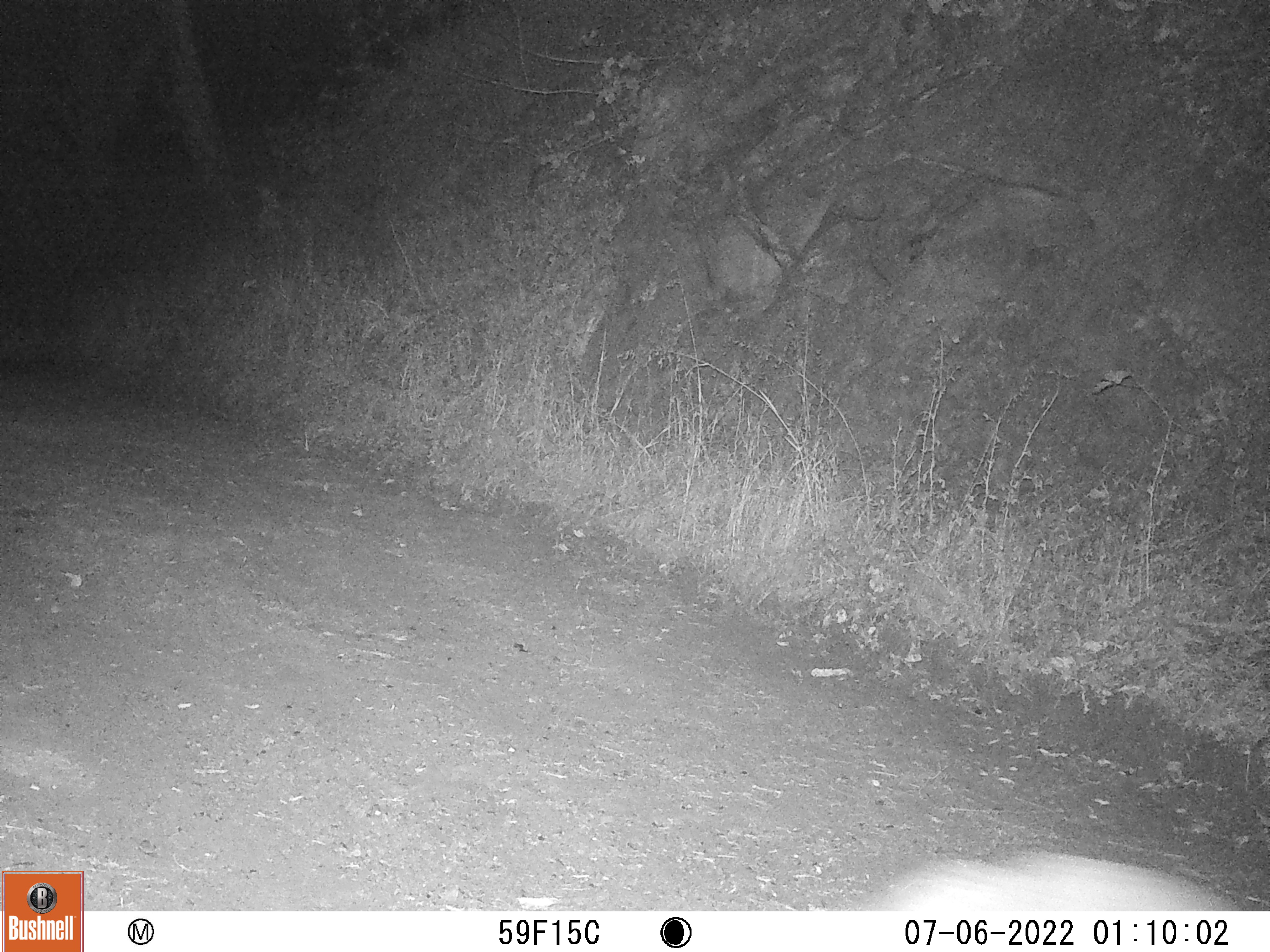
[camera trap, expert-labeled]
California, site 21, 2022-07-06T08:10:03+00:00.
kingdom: Animalia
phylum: Chordata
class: Mammalia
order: Carnivora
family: Canidae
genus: Canis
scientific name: Canis latrans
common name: coyote